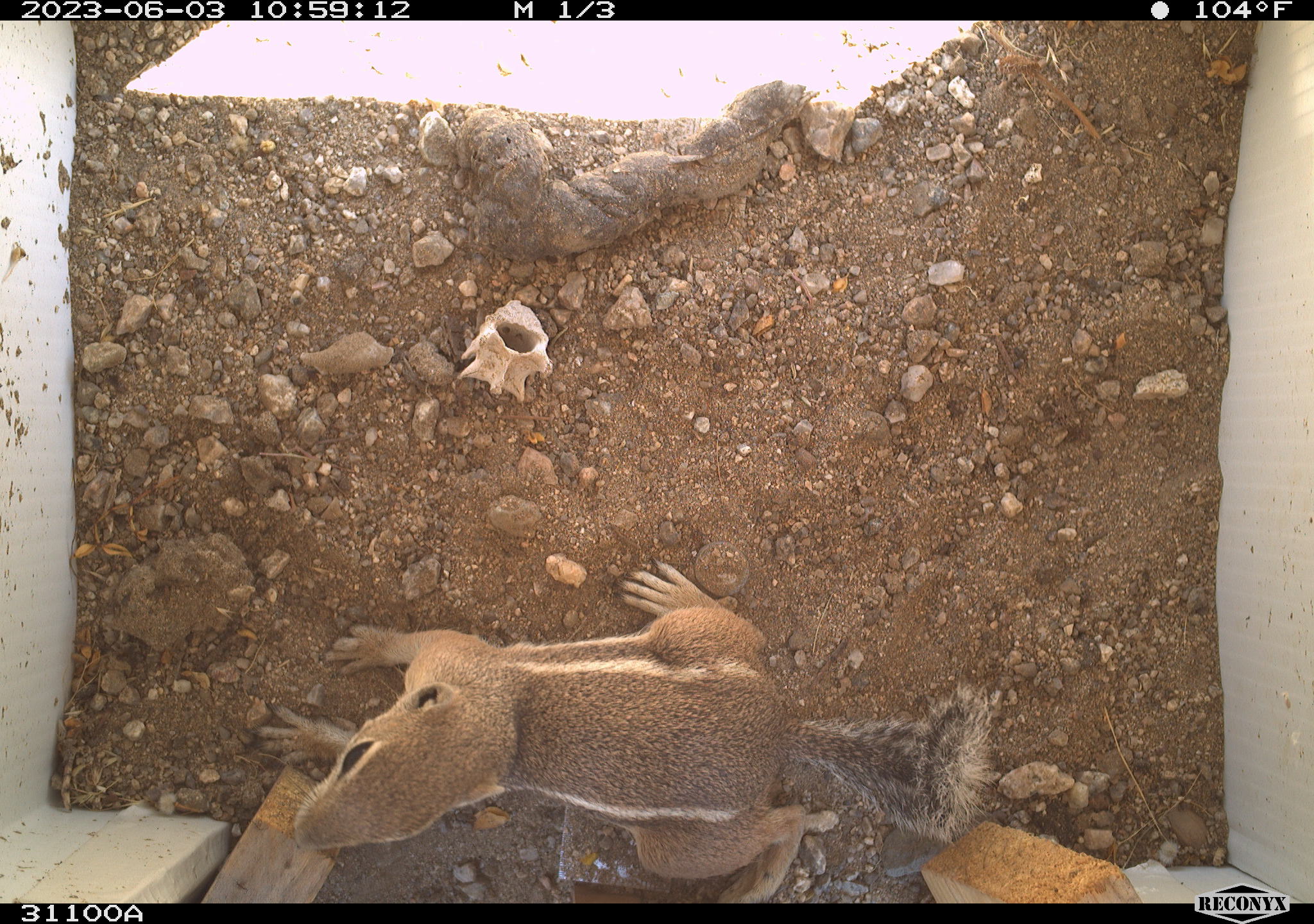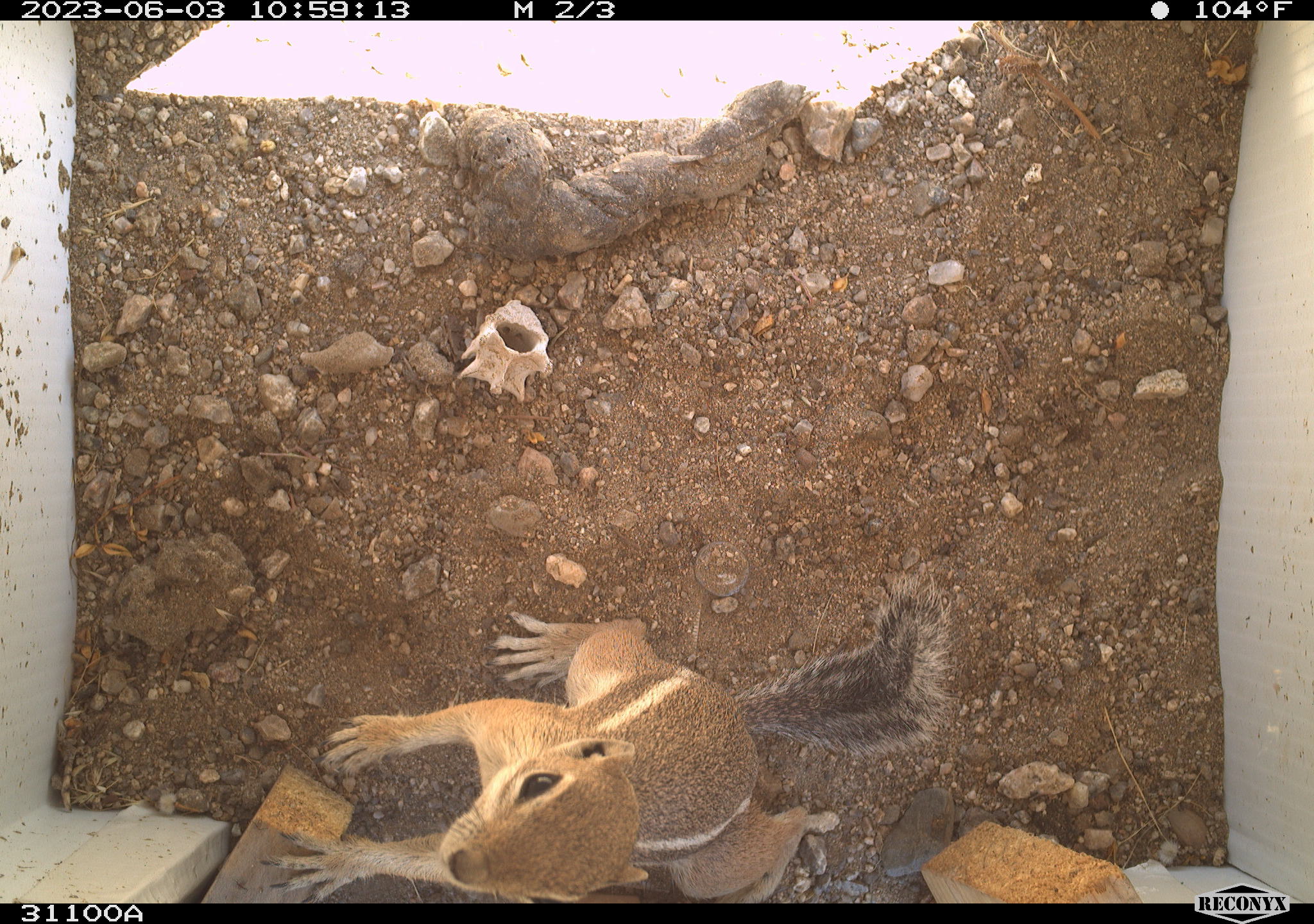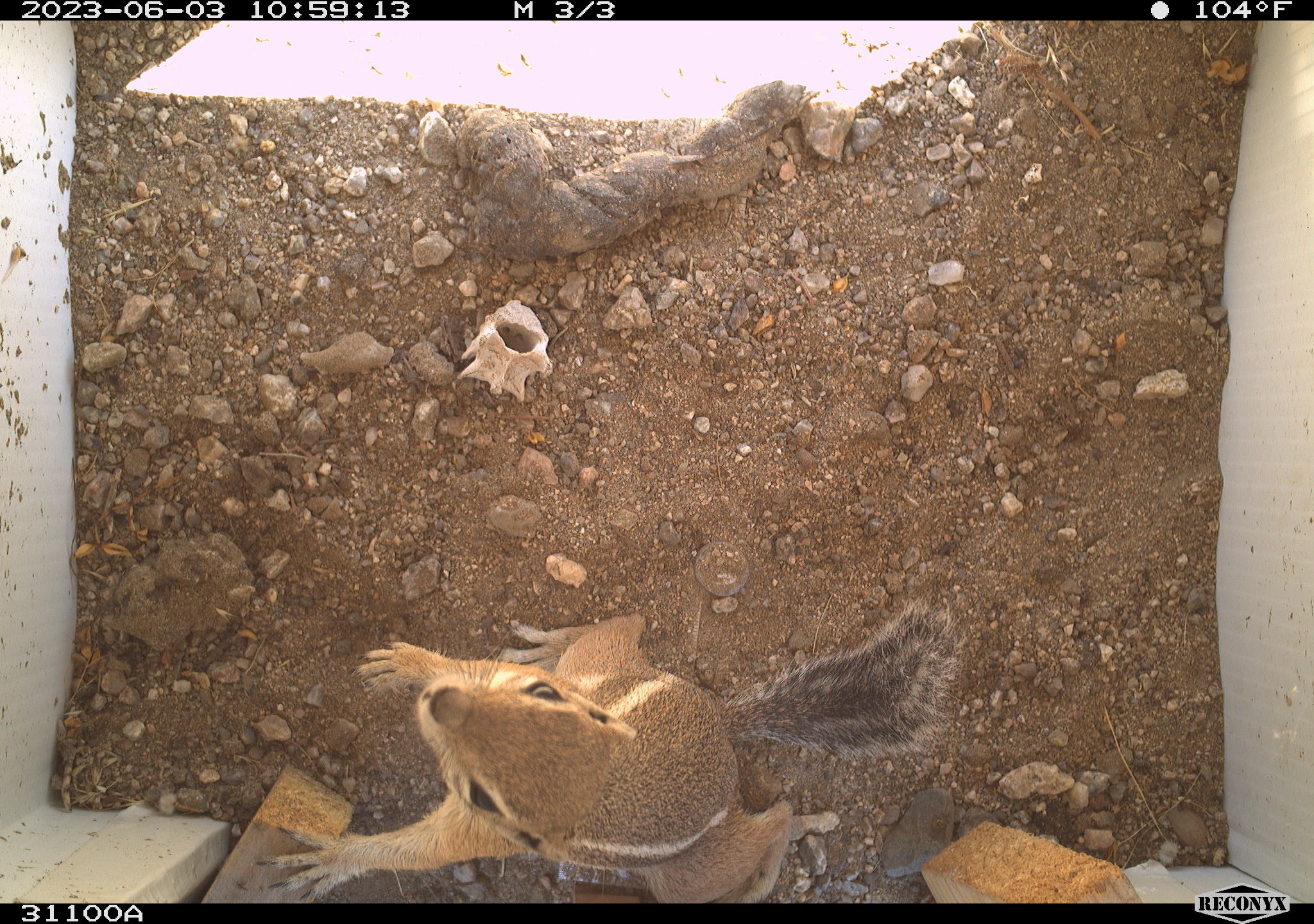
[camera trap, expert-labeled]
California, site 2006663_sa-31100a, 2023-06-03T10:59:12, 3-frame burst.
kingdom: Animalia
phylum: Chordata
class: Mammalia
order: Rodentia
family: Sciuridae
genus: Ammospermophilus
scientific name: Ammospermophilus leucurus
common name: white-tailed antelope squirrel